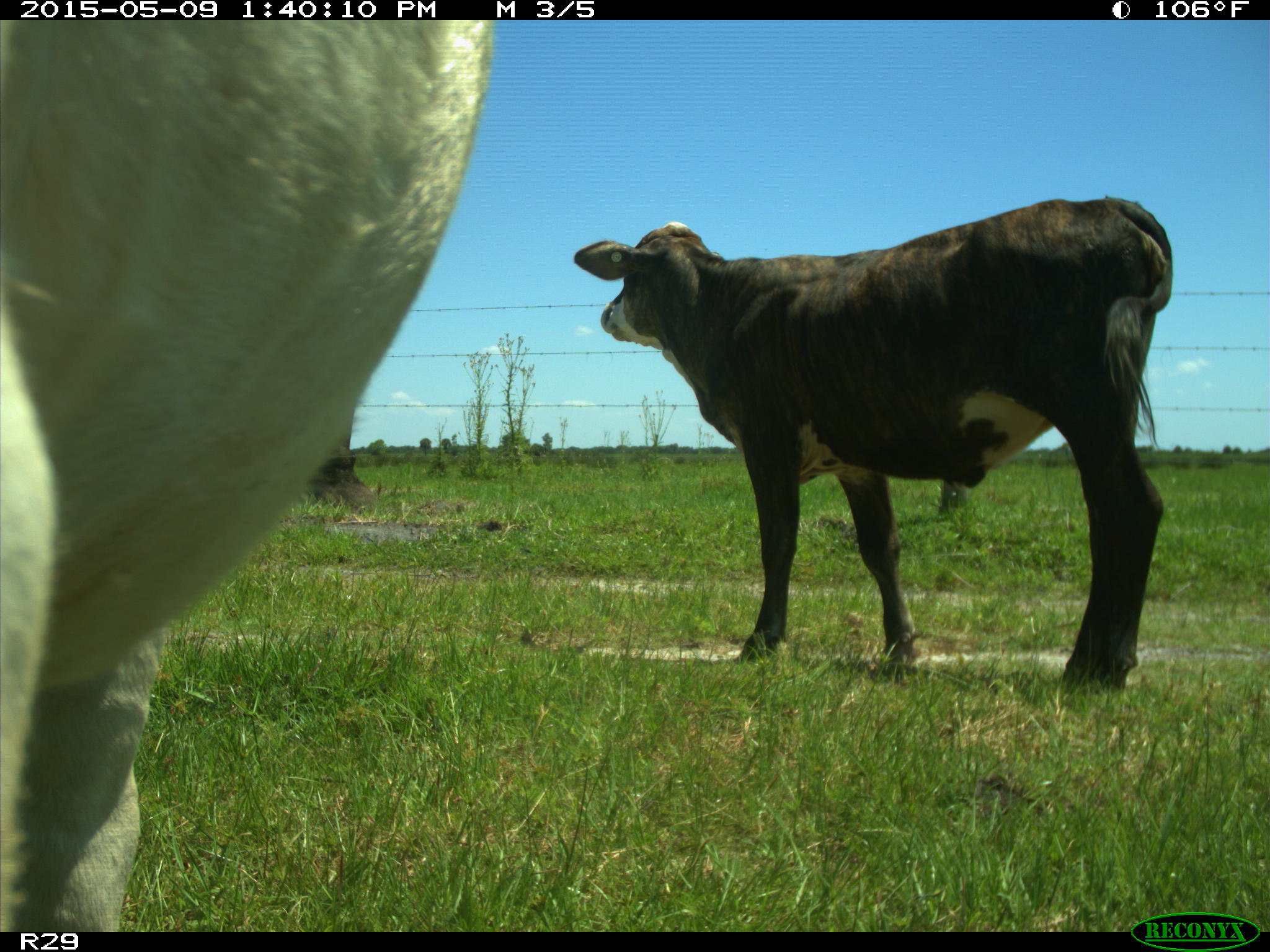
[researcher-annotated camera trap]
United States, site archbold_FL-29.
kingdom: Animalia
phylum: Chordata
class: Mammalia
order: Artiodactyla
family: Bovidae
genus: Bos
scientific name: Bos taurus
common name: domestic cow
Bos taurus (domestic cow).